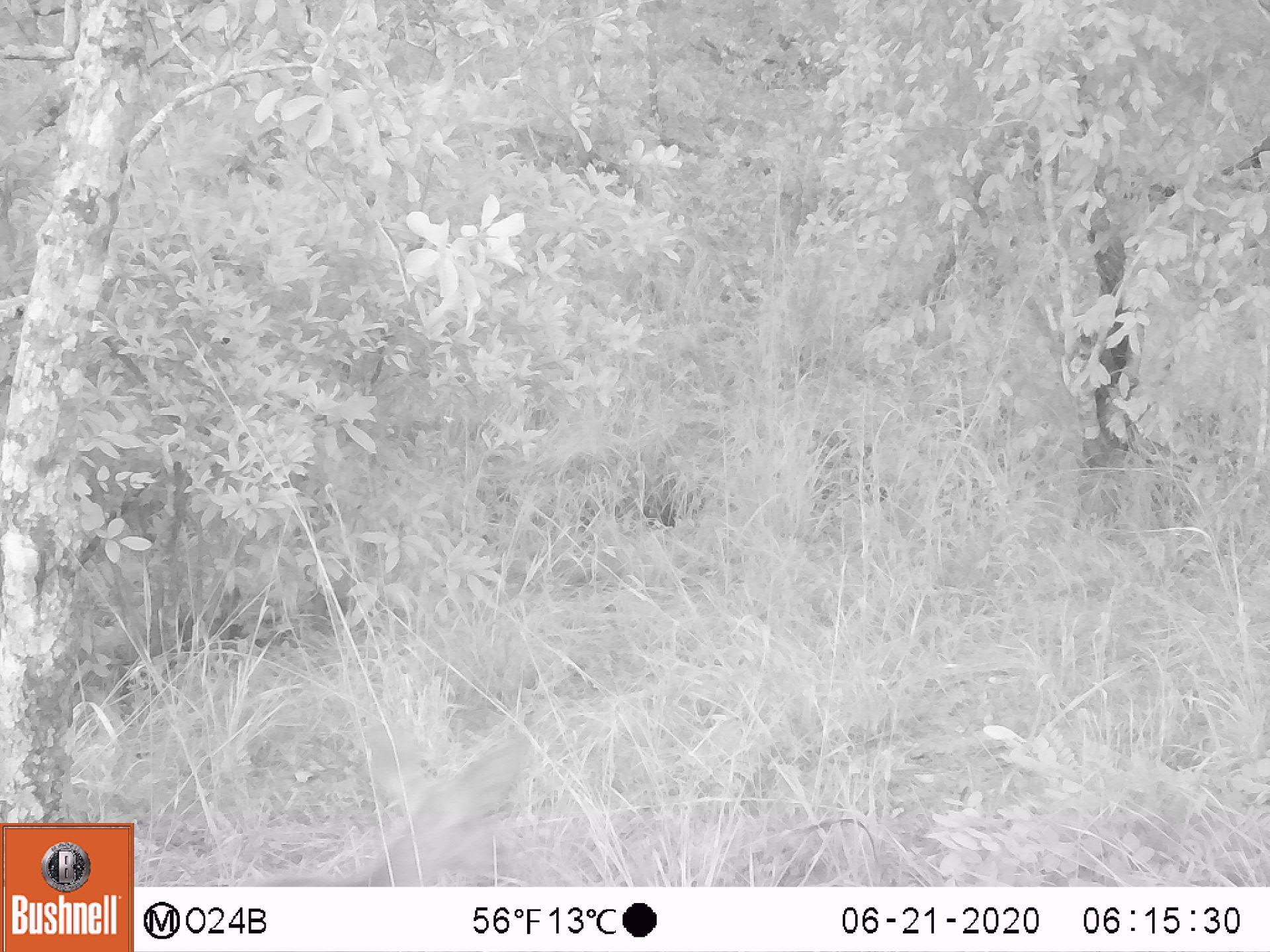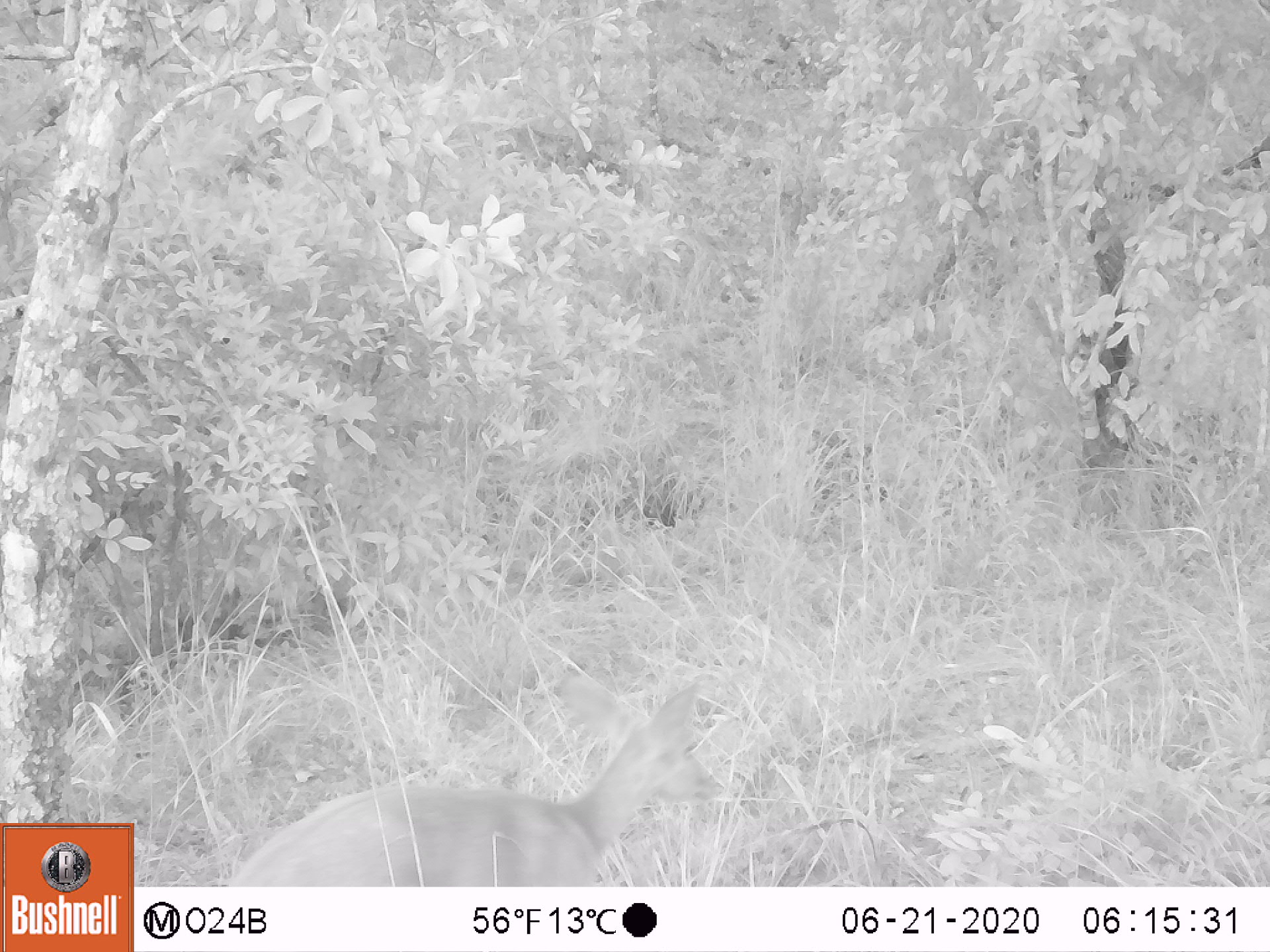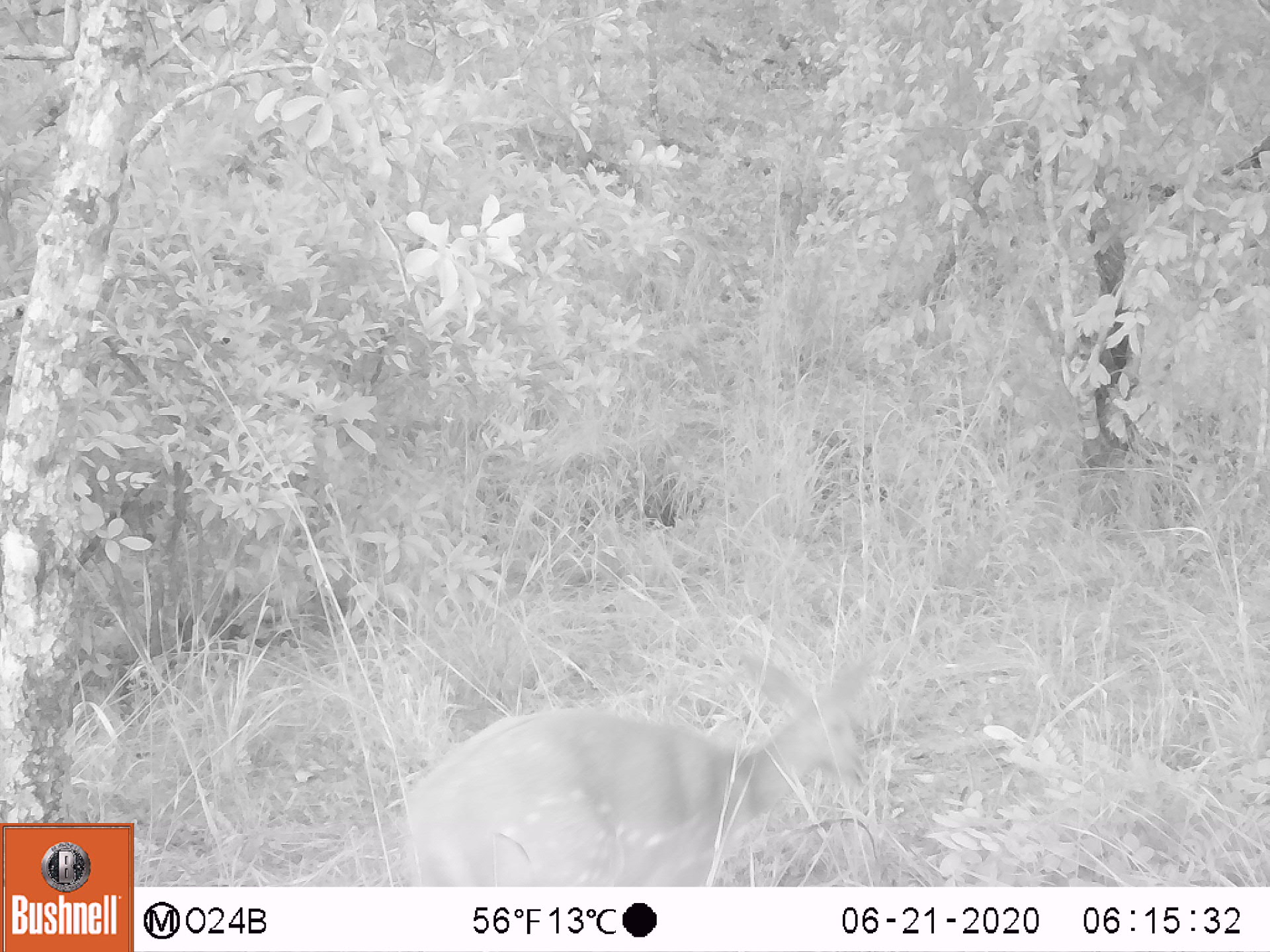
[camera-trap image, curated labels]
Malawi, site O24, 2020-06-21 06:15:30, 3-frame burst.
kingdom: Animalia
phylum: Chordata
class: Mammalia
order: Artiodactyla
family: Bovidae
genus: Tragelaphus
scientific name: Tragelaphus sylvaticus sylvaticus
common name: cape bushbuck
Cape bushbuck (Tragelaphus sylvaticus sylvaticus), count 1.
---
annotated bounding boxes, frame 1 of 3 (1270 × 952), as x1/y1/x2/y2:
cape bushbuck: 216/718/535/884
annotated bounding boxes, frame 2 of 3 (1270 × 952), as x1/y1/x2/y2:
cape bushbuck: 224/666/726/884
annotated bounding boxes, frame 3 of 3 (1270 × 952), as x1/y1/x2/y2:
cape bushbuck: 400/637/890/884